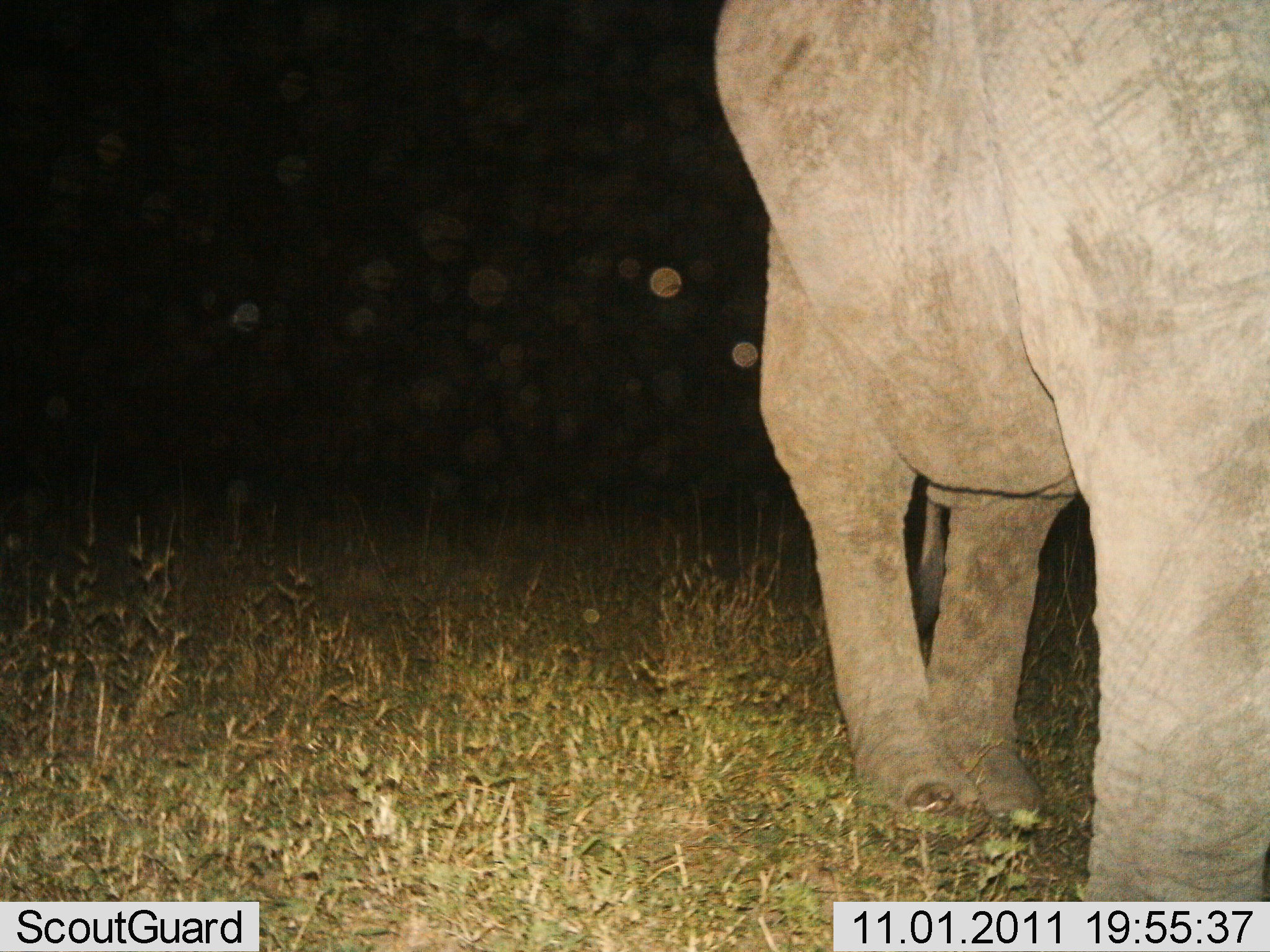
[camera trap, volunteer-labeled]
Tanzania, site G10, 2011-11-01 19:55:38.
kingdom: Animalia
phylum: Chordata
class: Mammalia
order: Proboscidea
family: Elephantidae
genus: Loxodonta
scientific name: Loxodonta africana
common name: african bush elephant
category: elephant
Elephant (african bush elephant) (Loxodonta africana), count 1. Behavior (volunteer vote fractions): standing 77%, resting 0%, moving 23%, interacting 0%. Young present (vote fraction): 0%. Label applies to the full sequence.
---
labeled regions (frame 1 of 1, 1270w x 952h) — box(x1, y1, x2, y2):
animal: box(711, 2, 1267, 899)